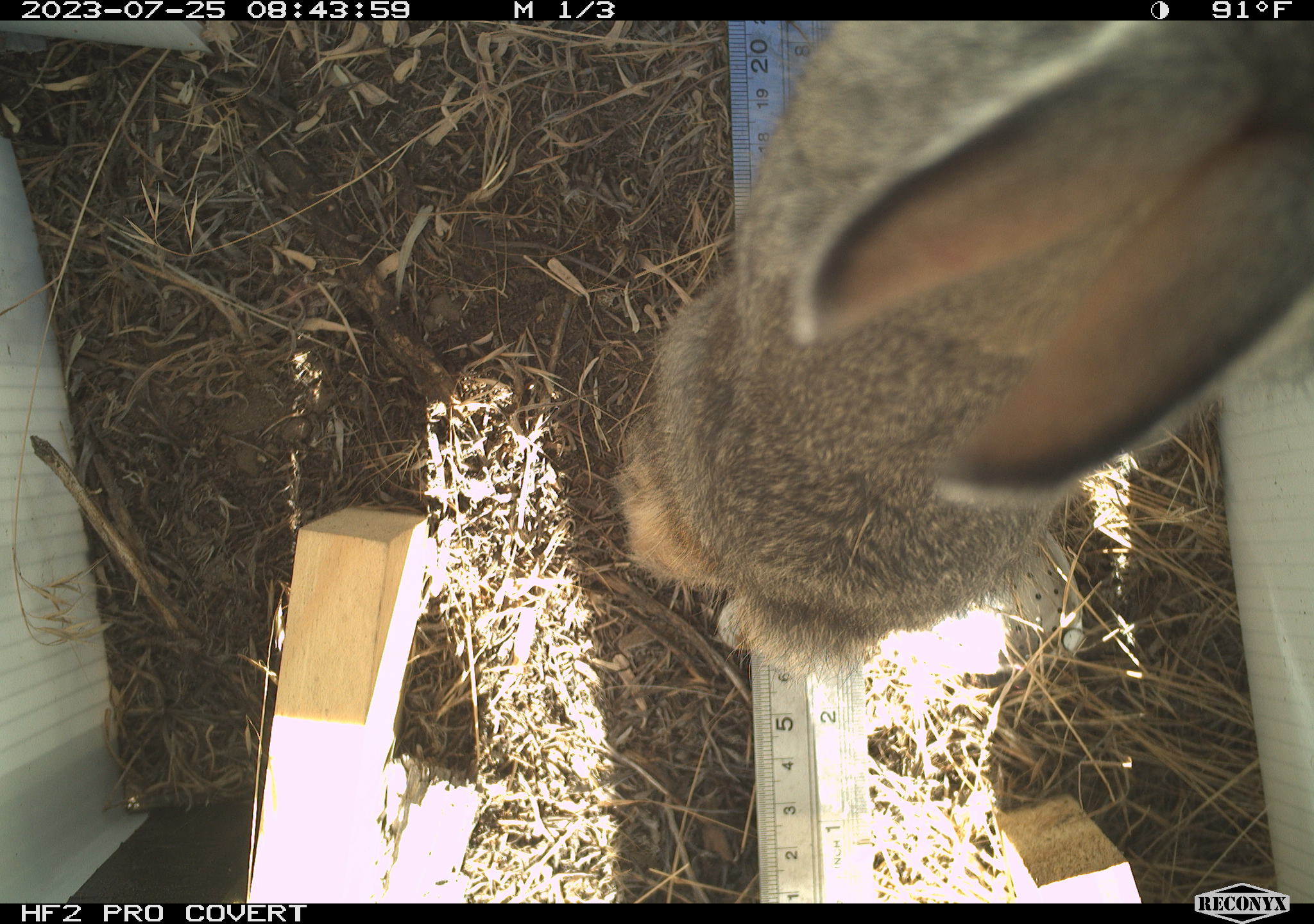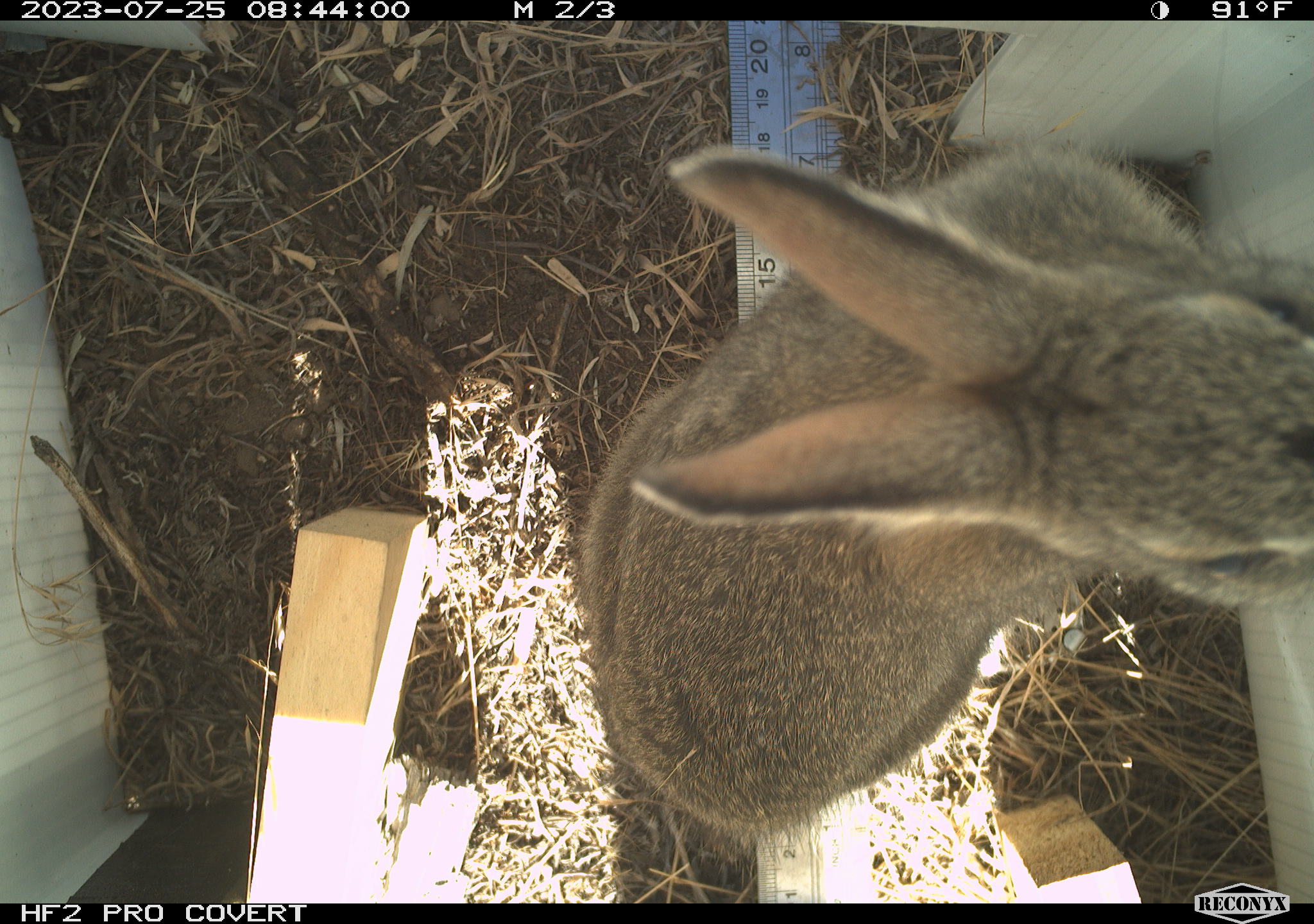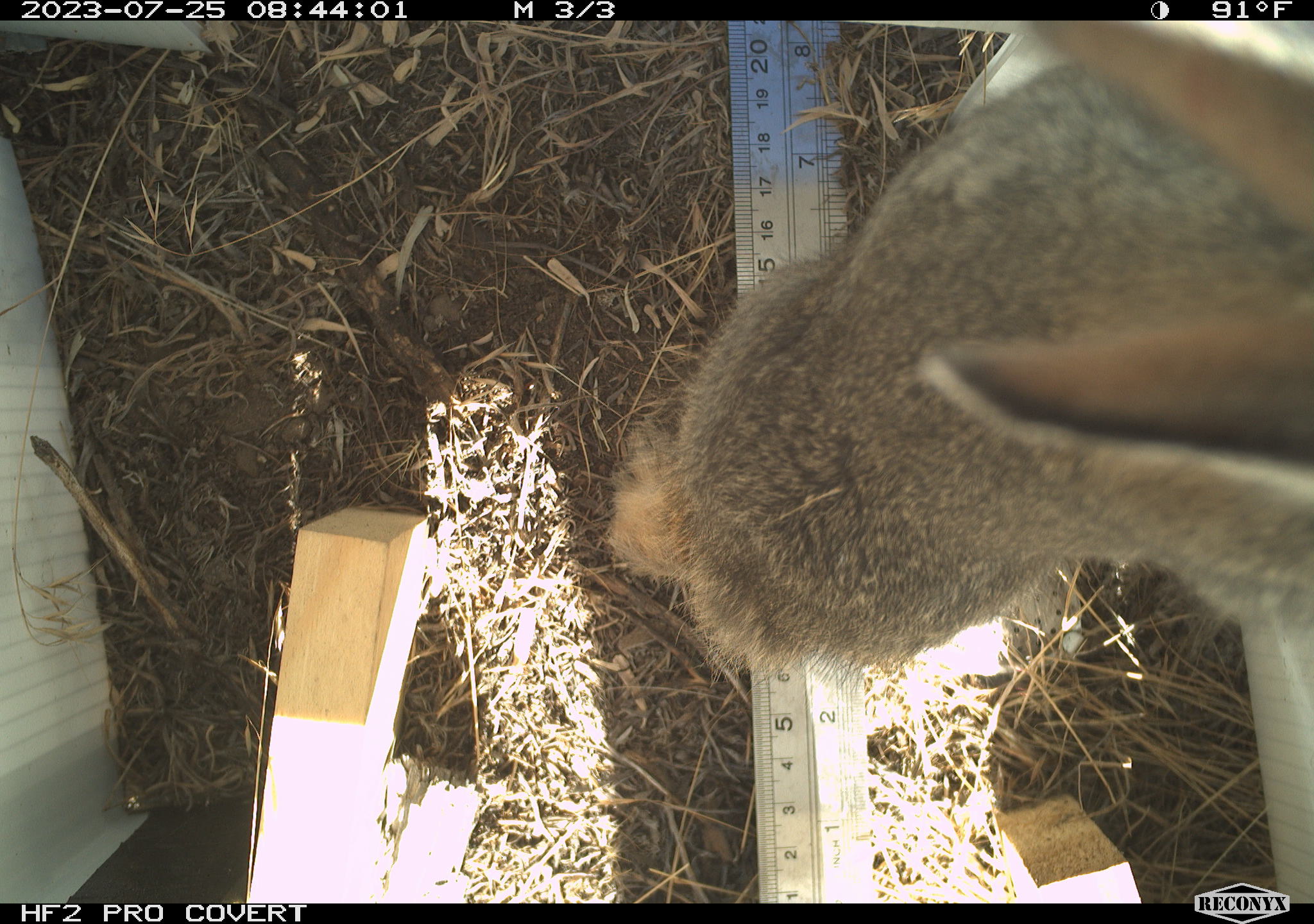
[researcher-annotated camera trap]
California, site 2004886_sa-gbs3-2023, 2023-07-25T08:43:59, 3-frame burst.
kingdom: Animalia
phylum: Chordata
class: Mammalia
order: Lagomorpha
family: Leporidae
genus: Sylvilagus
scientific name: Sylvilagus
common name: cottontail rabbits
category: sylvilagus species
Sylvilagus species (cottontail rabbits) (Sylvilagus).